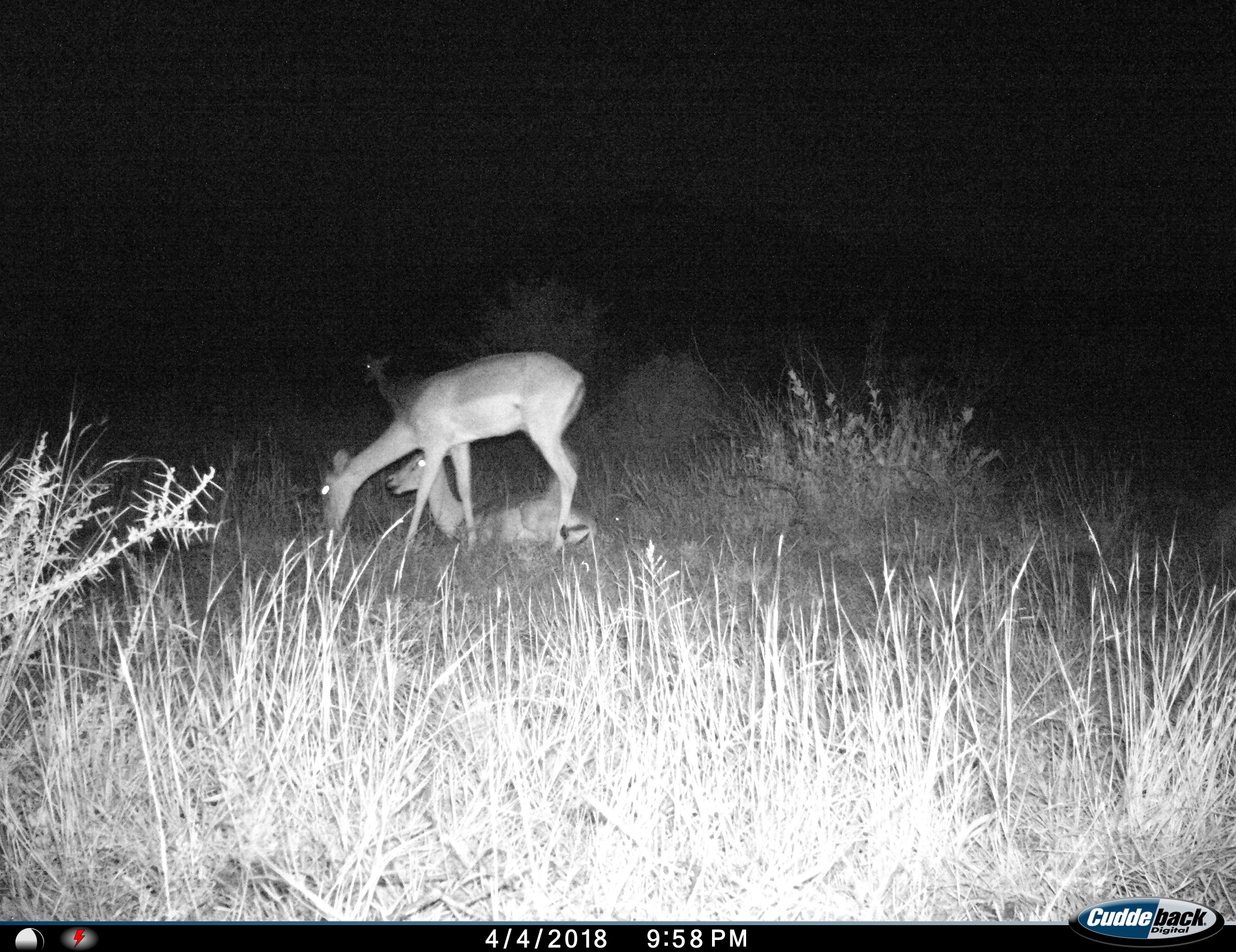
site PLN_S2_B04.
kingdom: Animalia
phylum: Chordata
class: Mammalia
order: Artiodactyla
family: Bovidae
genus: Aepyceros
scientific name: Aepyceros melampus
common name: impala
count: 3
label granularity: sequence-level